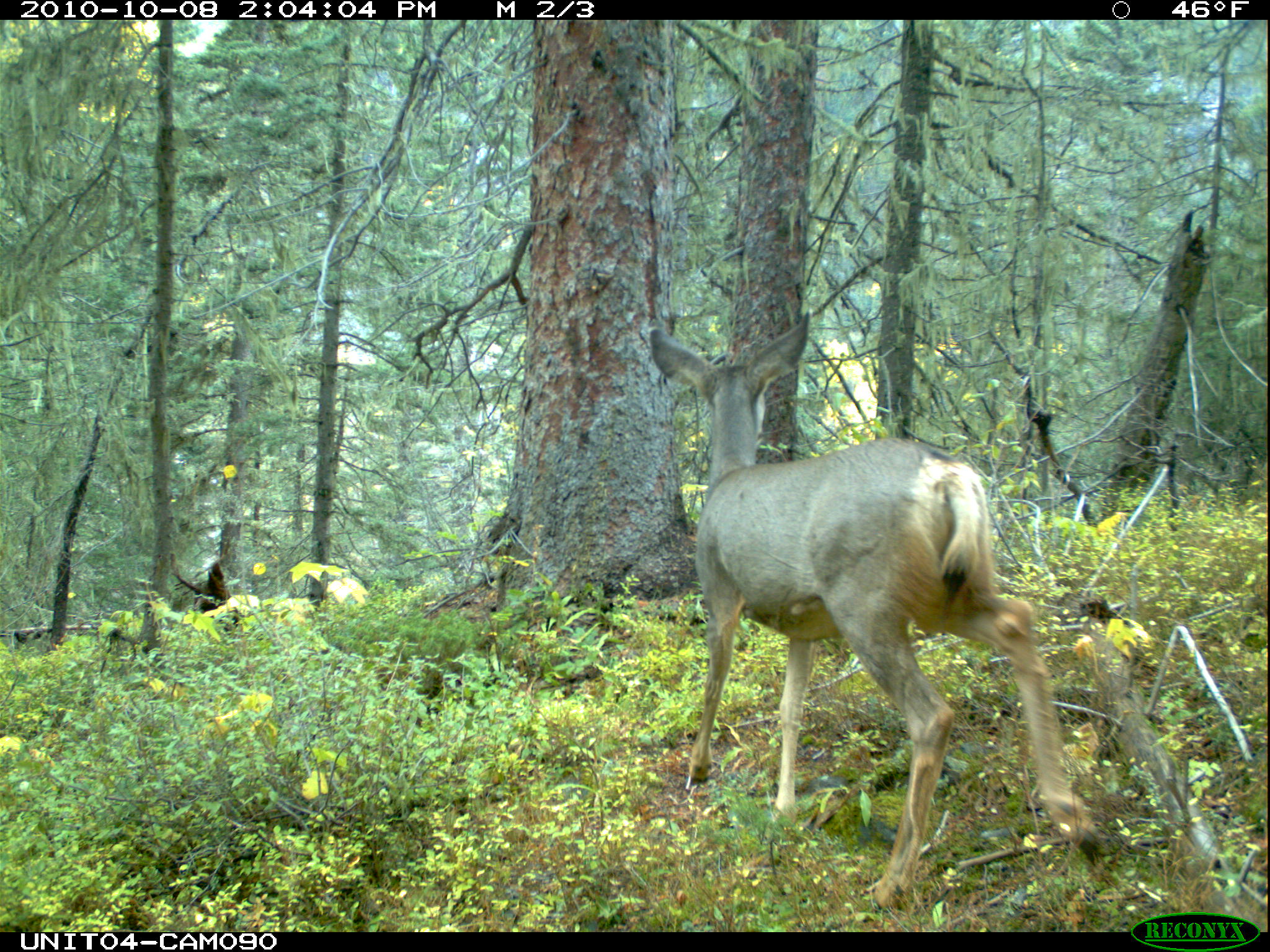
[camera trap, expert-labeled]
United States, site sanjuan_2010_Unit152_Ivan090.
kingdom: Animalia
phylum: Chordata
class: Mammalia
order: Artiodactyla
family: Cervidae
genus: Odocoileus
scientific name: Odocoileus hemionus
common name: mule deer